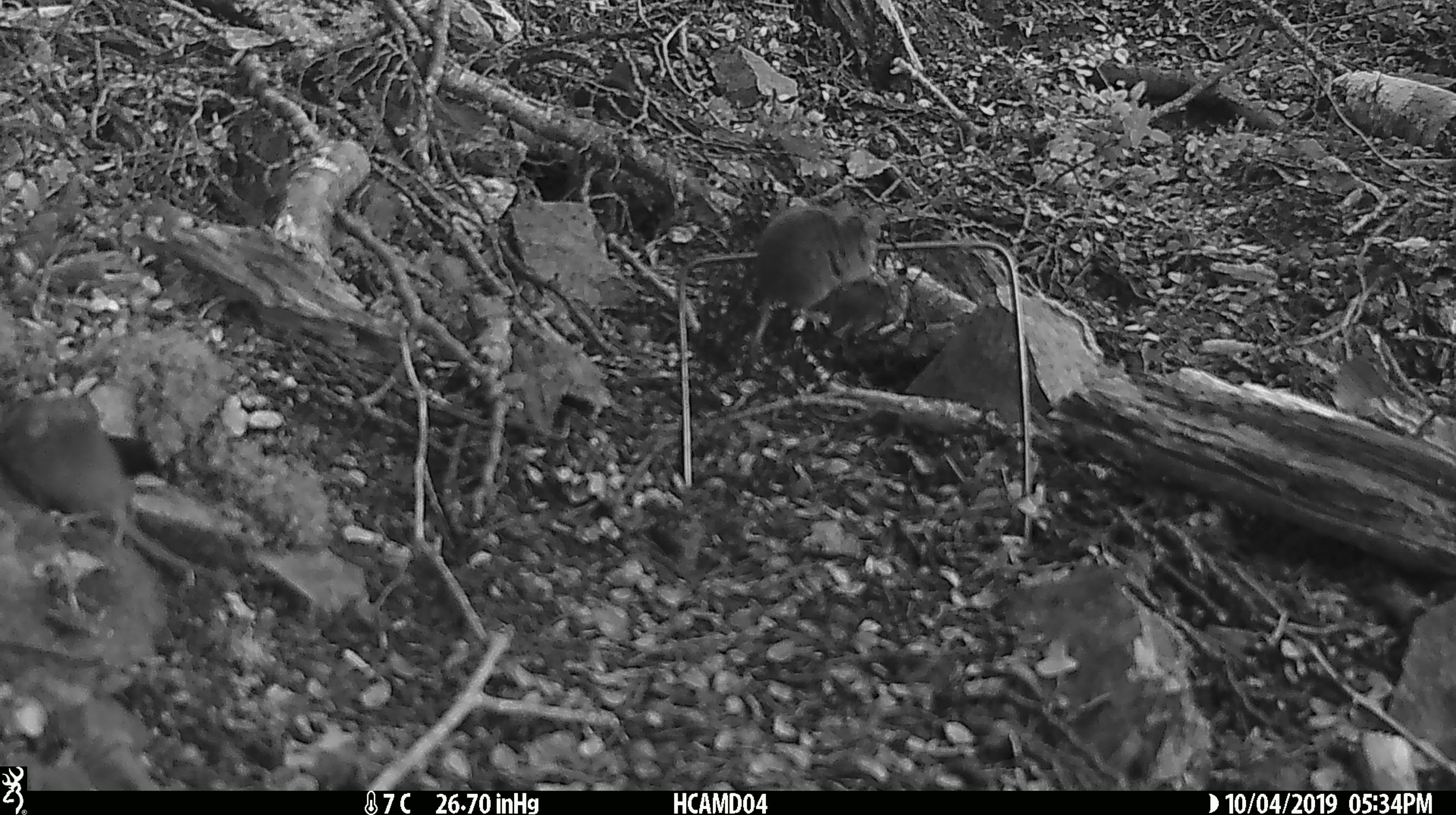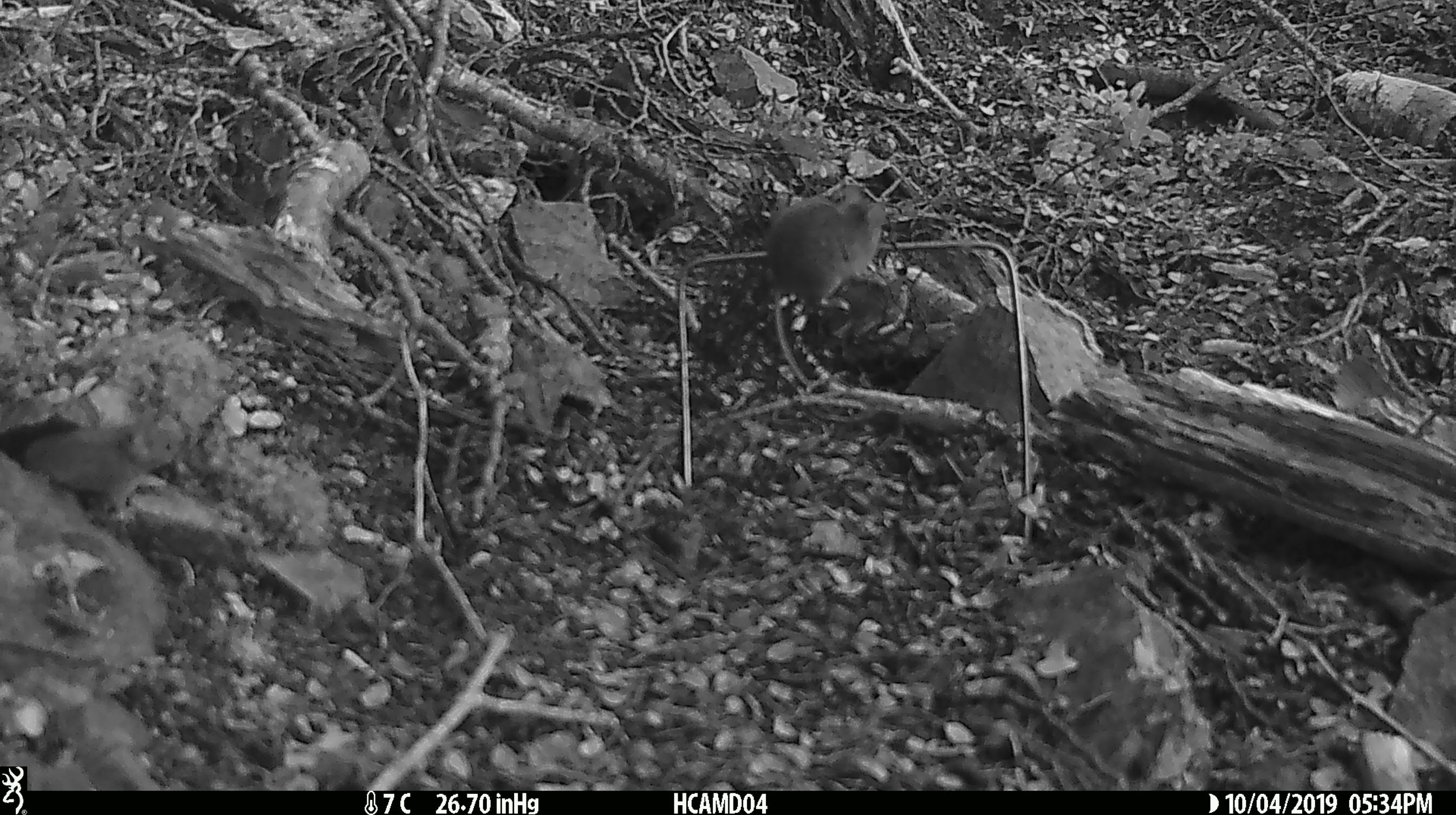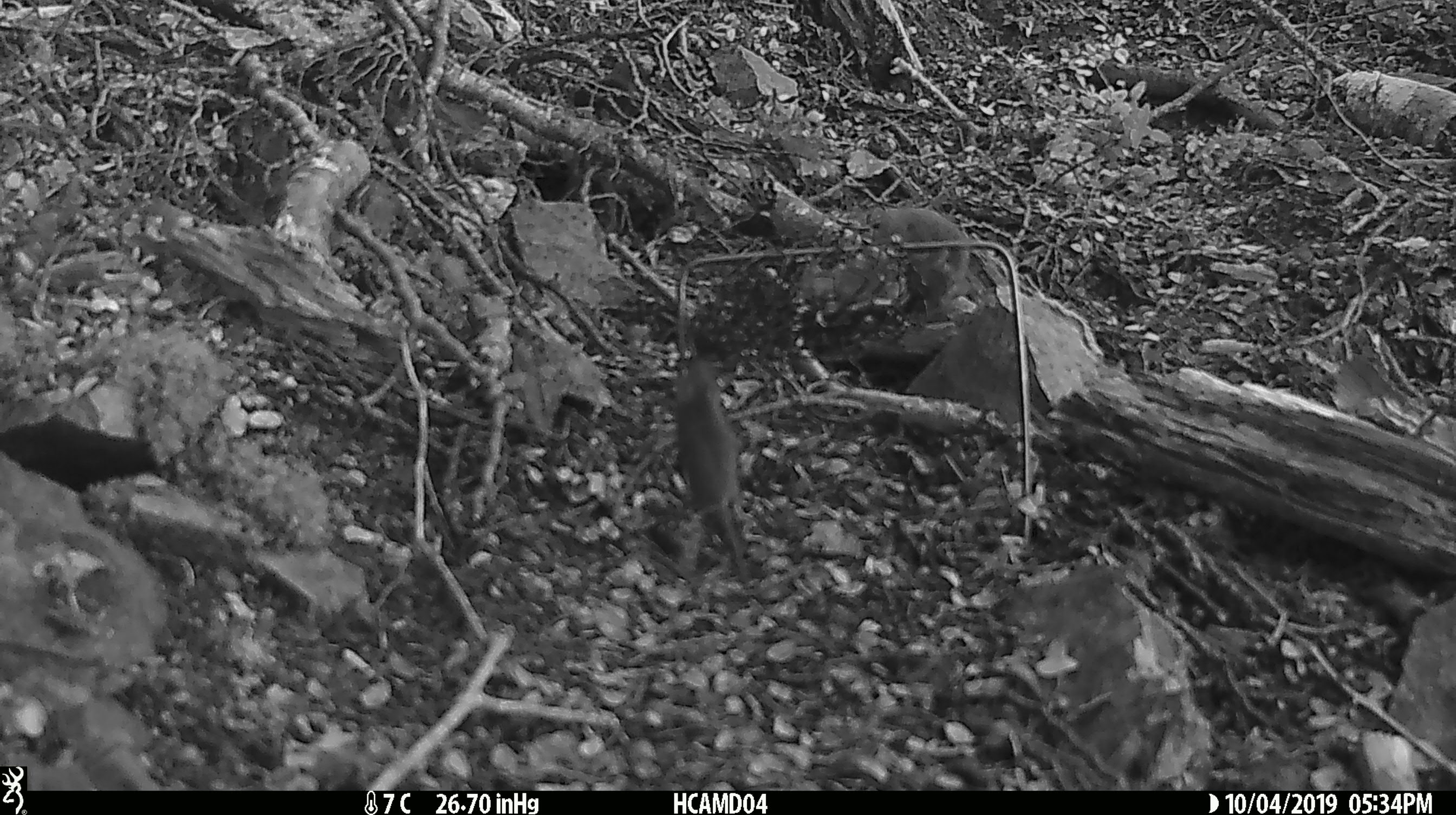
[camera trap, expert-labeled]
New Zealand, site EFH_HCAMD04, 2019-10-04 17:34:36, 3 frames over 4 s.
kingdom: Animalia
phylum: Chordata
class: Mammalia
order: Rodentia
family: Muridae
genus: Mus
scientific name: Mus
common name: mouse